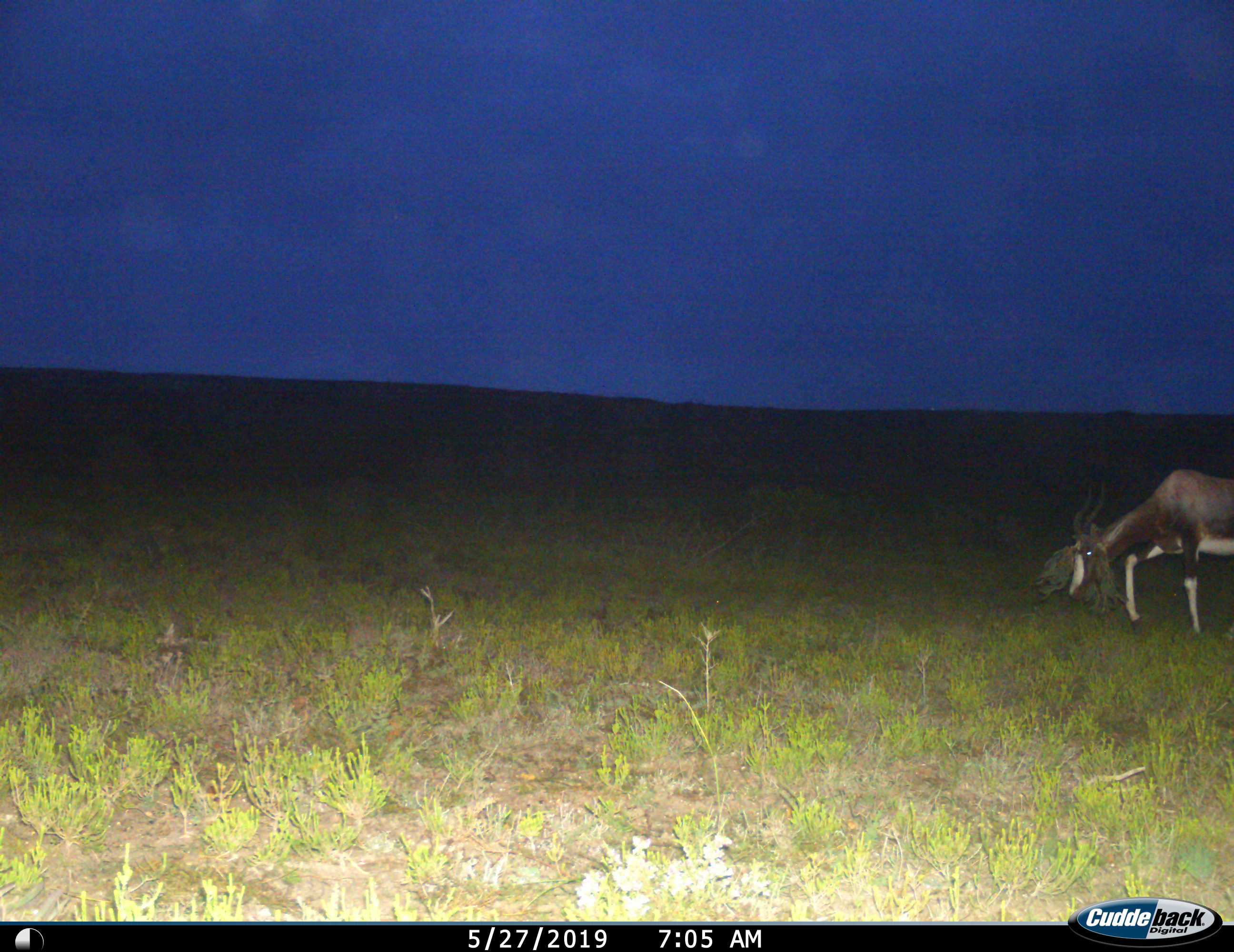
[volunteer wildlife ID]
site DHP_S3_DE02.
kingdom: Animalia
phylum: Chordata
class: Mammalia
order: Artiodactyla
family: Bovidae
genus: Damaliscus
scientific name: Damaliscus pygargus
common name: bontebok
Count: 1.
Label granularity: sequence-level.